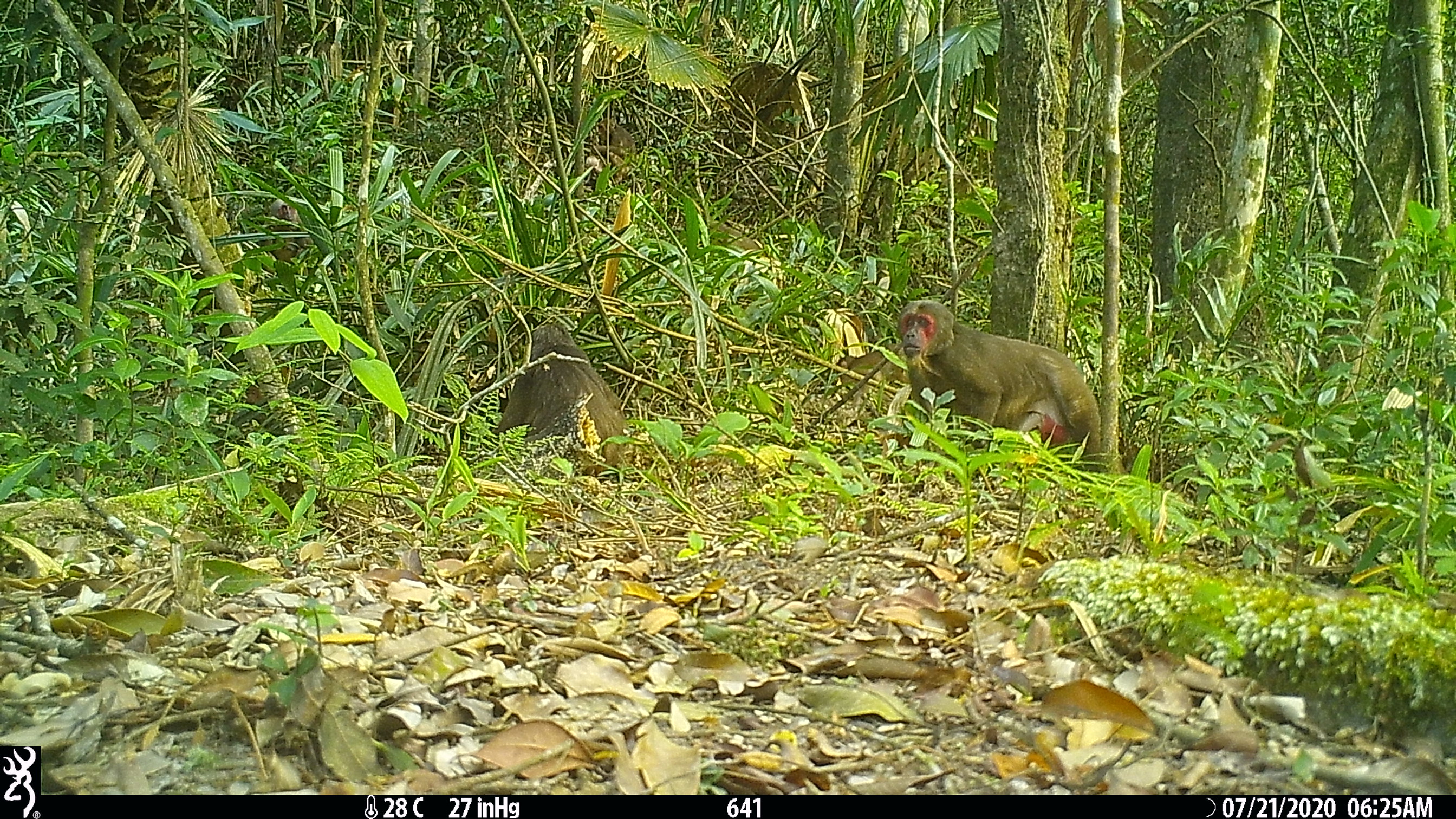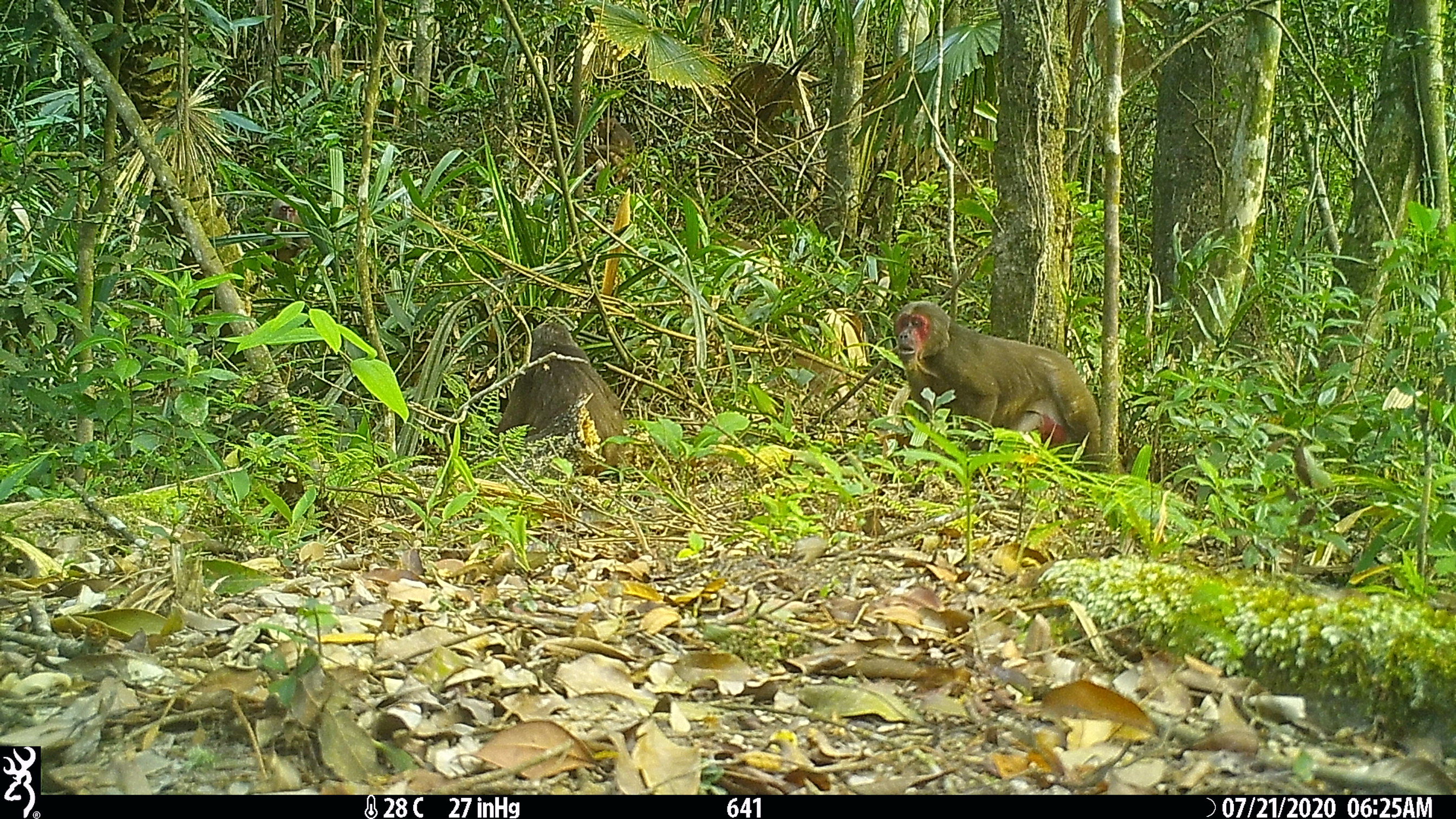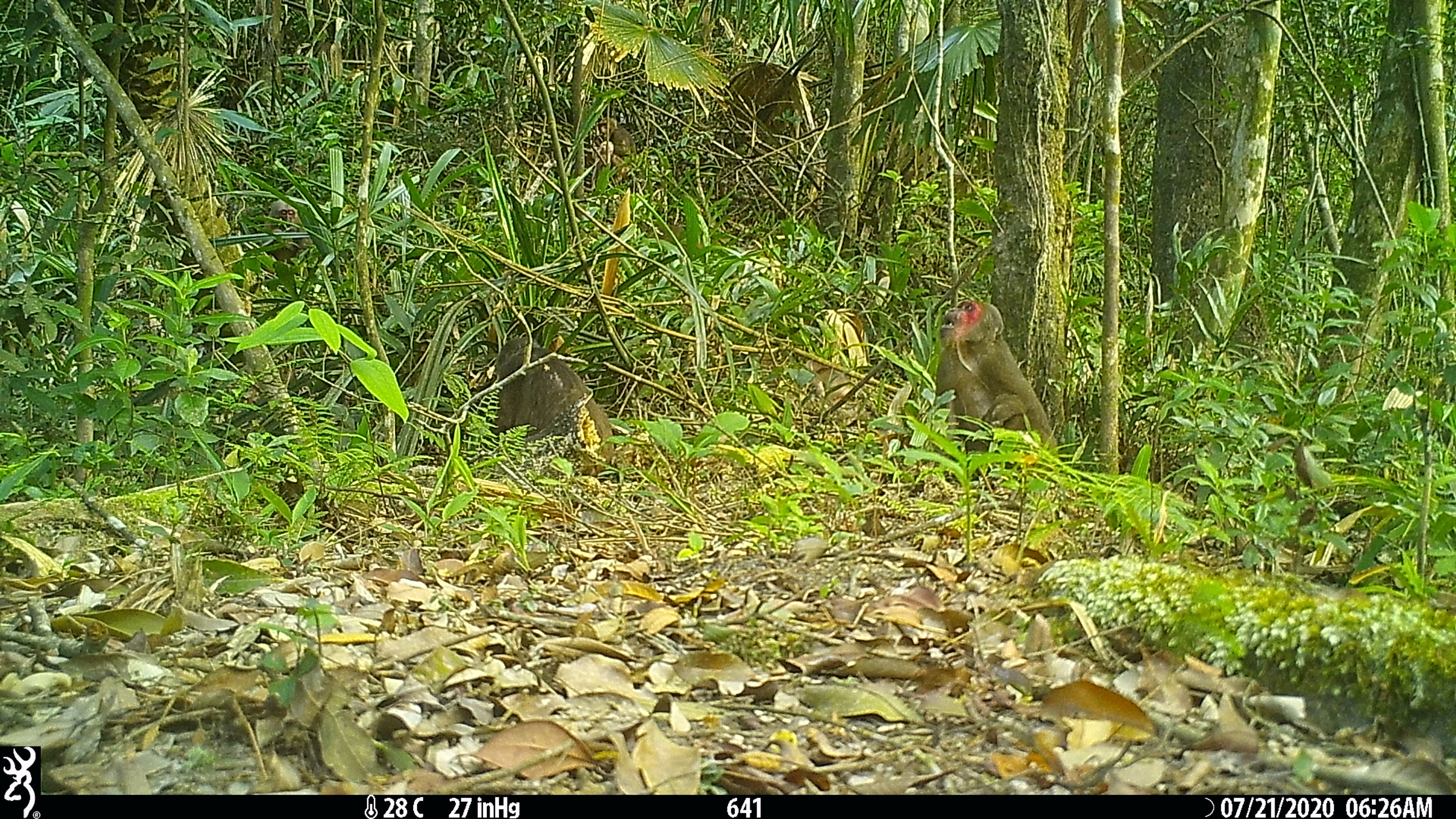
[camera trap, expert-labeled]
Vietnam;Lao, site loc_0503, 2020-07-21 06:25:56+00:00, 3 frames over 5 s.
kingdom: Animalia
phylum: Chordata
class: Mammalia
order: Primates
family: Cercopithecidae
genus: Macaca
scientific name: Macaca arctoides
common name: stump-tailed macaque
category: stump tailed macaque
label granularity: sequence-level